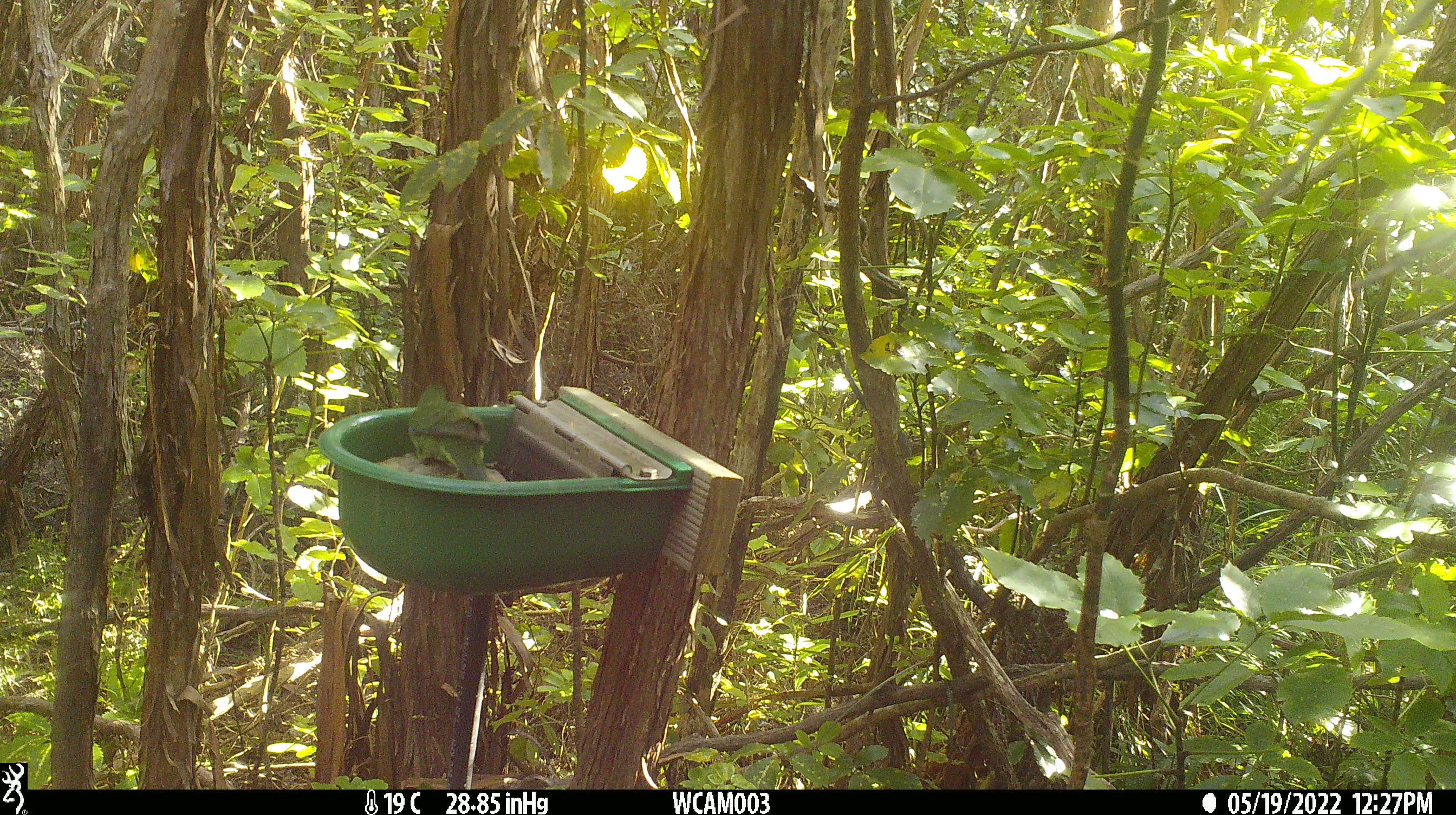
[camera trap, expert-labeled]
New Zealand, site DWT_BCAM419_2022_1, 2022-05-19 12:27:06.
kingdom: Animalia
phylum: Chordata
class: Aves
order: Psittaciformes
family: Psittaculidae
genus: Cyanoramphus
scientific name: Cyanoramphus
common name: parakeet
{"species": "parakeet (Cyanoramphus)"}